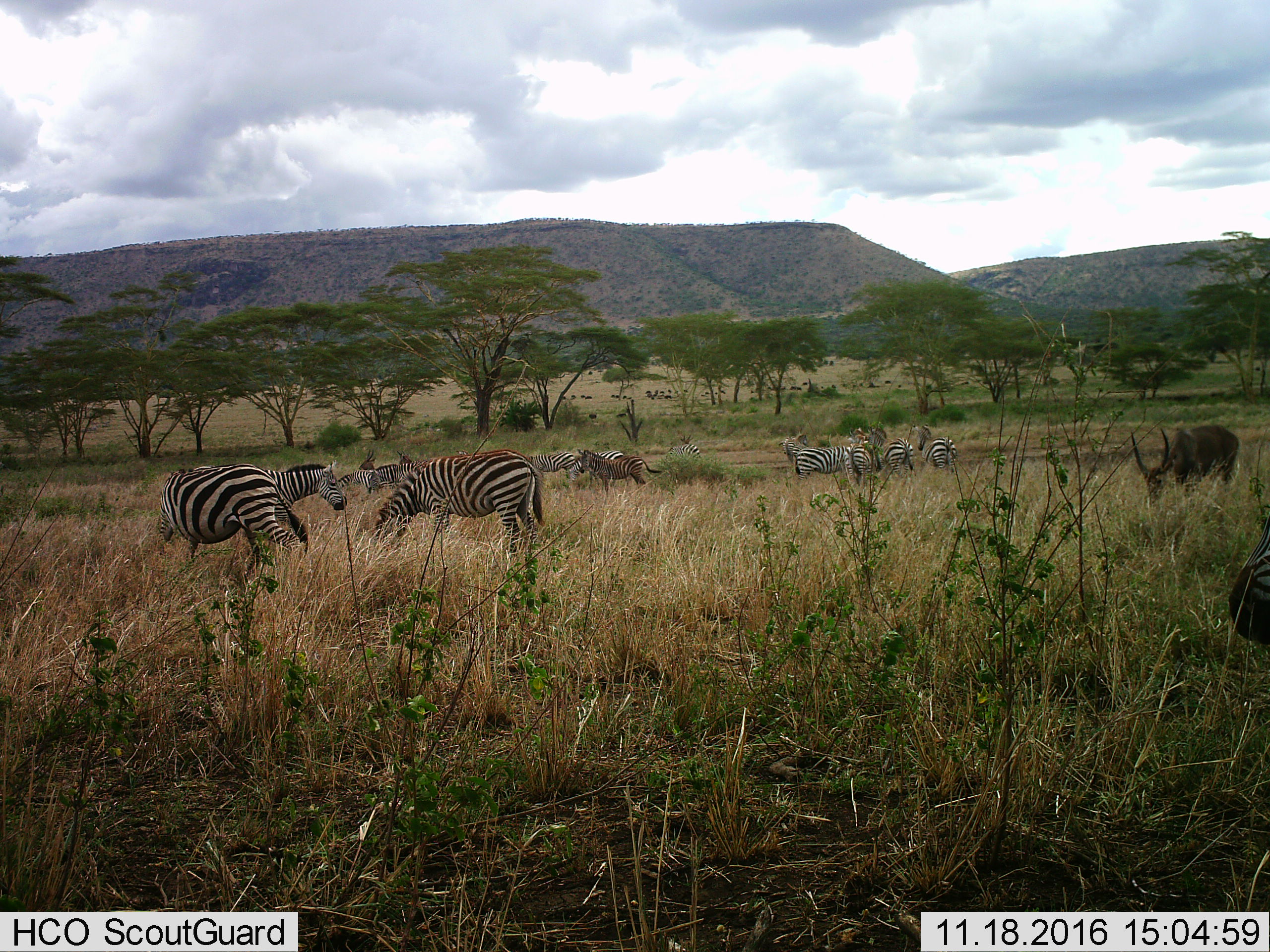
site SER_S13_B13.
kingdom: Animalia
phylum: Chordata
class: Mammalia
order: Artiodactyla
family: Bovidae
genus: Kobus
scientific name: Kobus ellipsiprymnus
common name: waterbuck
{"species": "waterbuck (Kobus ellipsiprymnus)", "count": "1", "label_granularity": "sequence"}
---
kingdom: Animalia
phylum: Chordata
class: Mammalia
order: Perissodactyla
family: Equidae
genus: Equus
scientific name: Equus quagga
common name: plains zebra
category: zebraplains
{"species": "zebraplains (plains zebra) (Equus quagga)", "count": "11-50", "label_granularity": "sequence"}